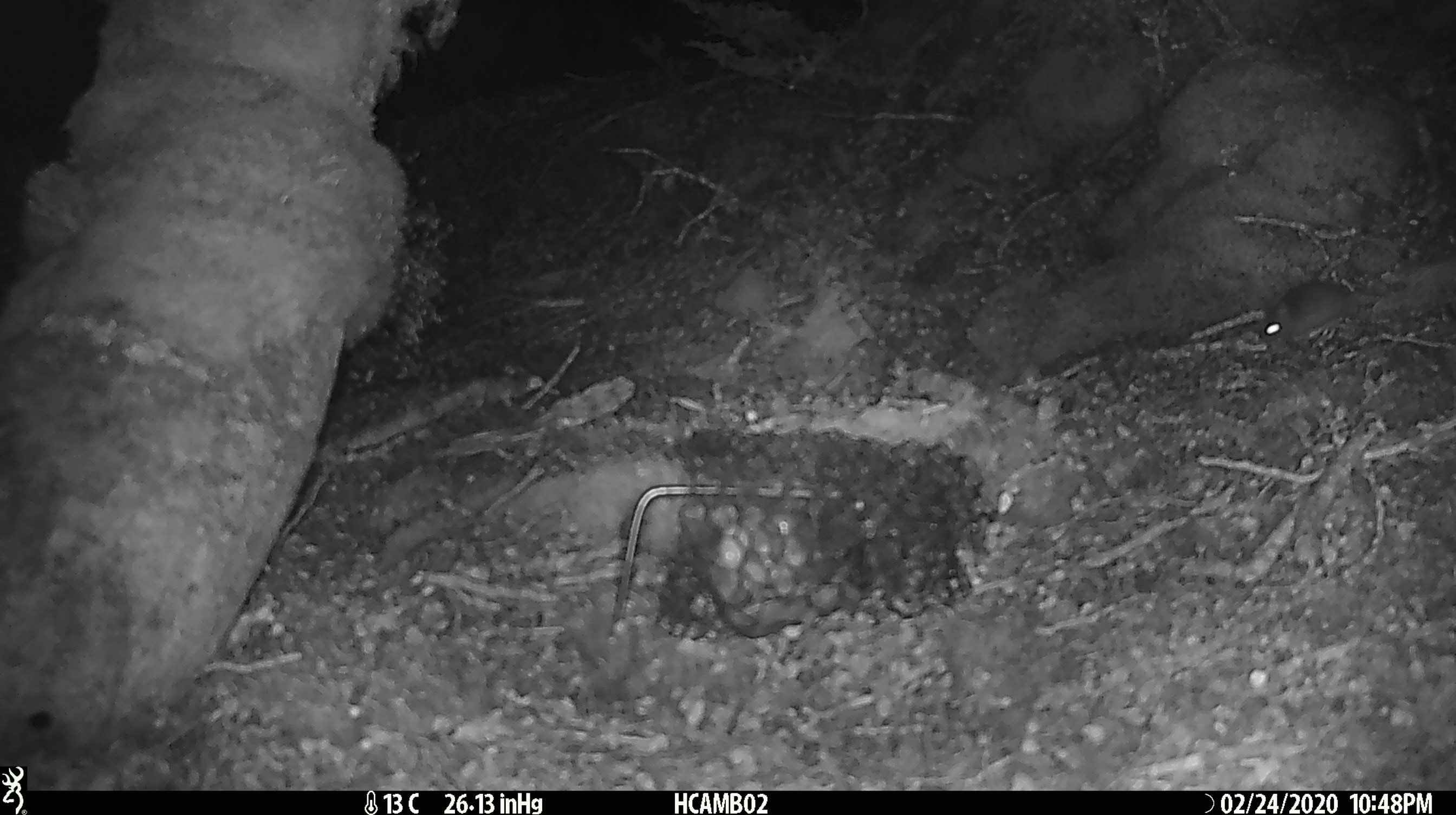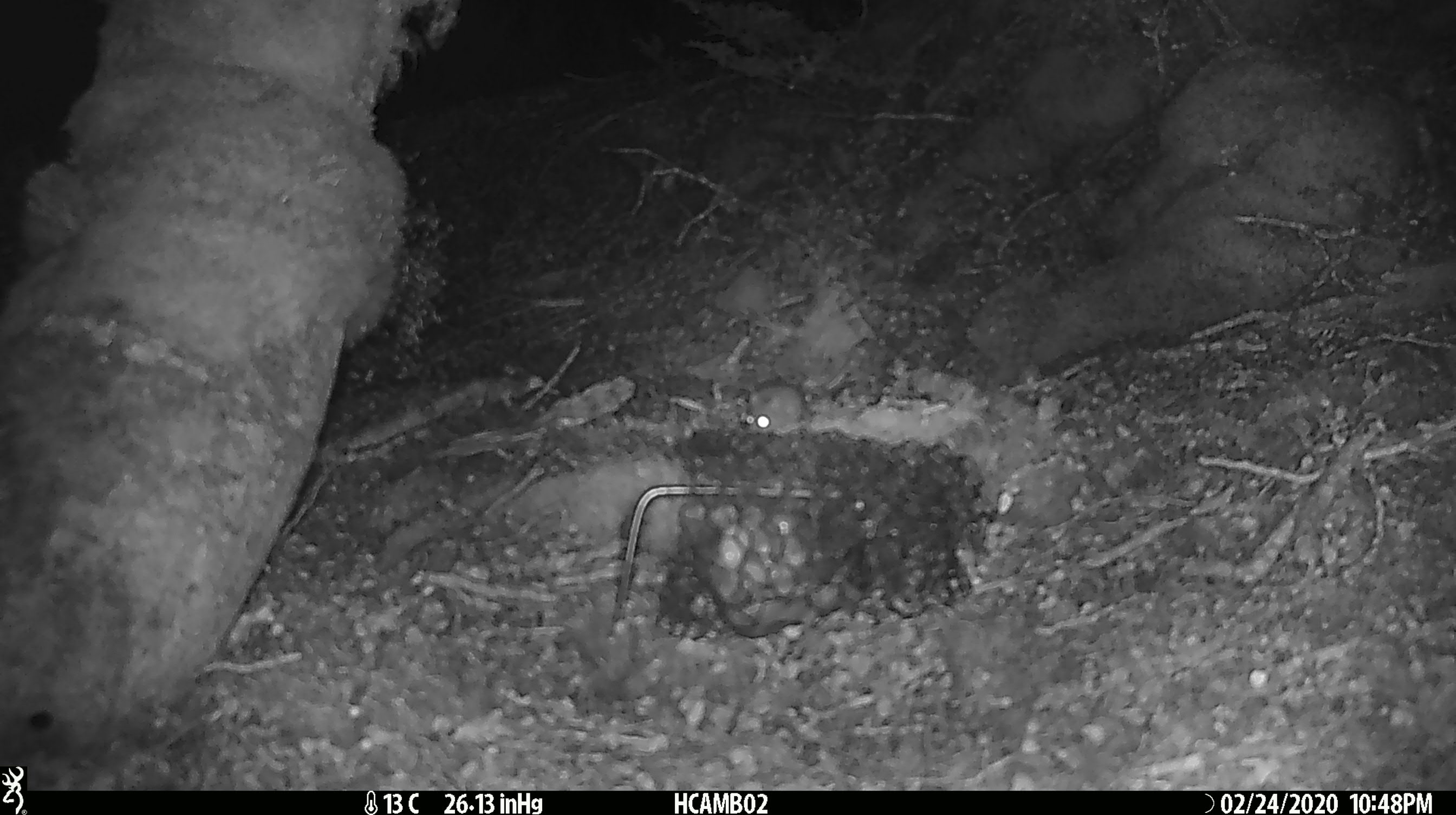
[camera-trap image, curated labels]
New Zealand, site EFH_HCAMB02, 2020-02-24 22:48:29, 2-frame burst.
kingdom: Animalia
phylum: Chordata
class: Mammalia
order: Rodentia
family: Muridae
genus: Mus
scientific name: Mus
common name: mouse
Mouse (Mus).